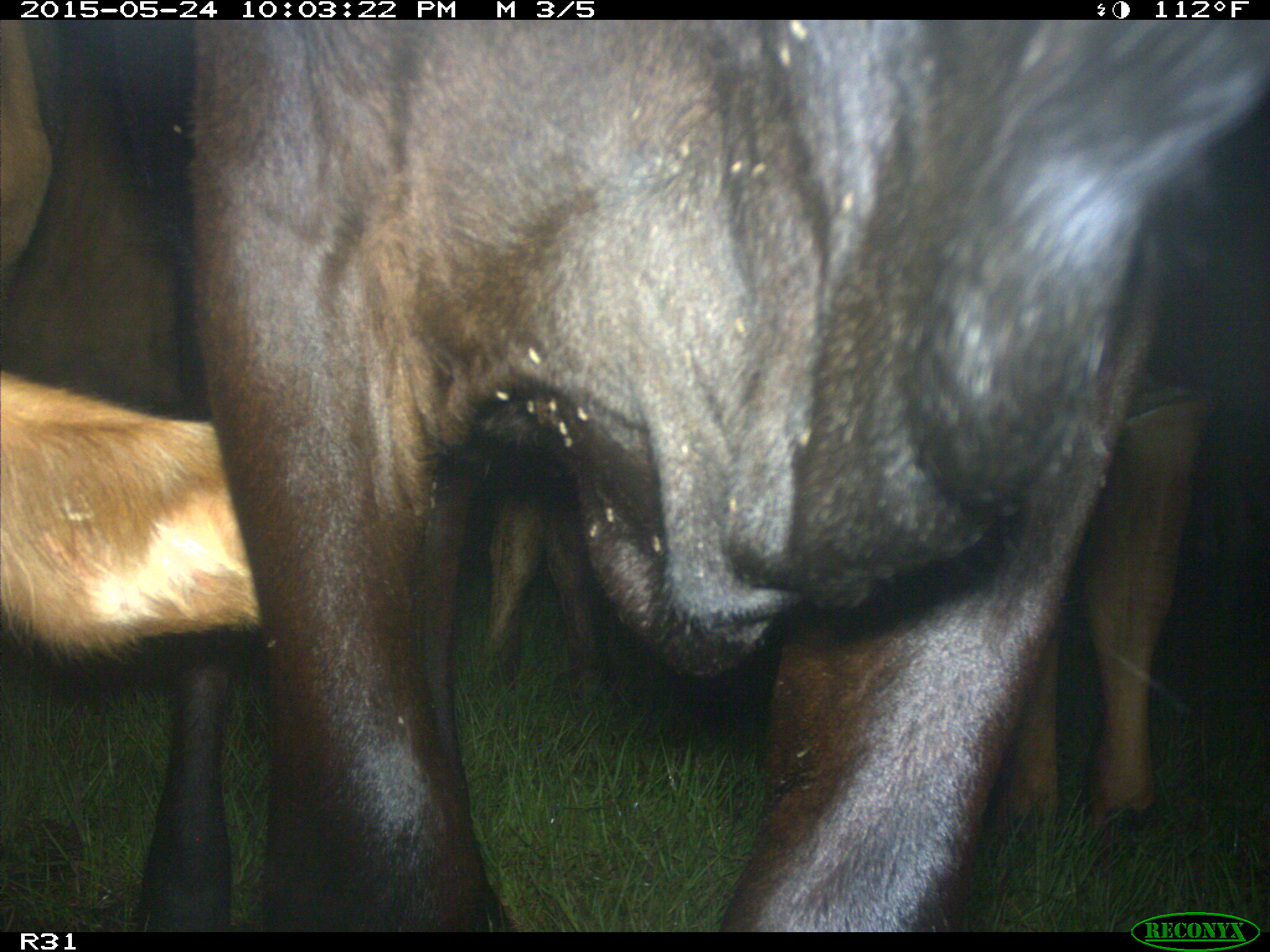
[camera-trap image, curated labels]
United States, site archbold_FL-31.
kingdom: Animalia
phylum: Chordata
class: Mammalia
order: Artiodactyla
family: Bovidae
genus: Bos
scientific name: Bos taurus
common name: domestic cow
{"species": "Bos taurus (domestic cow)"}